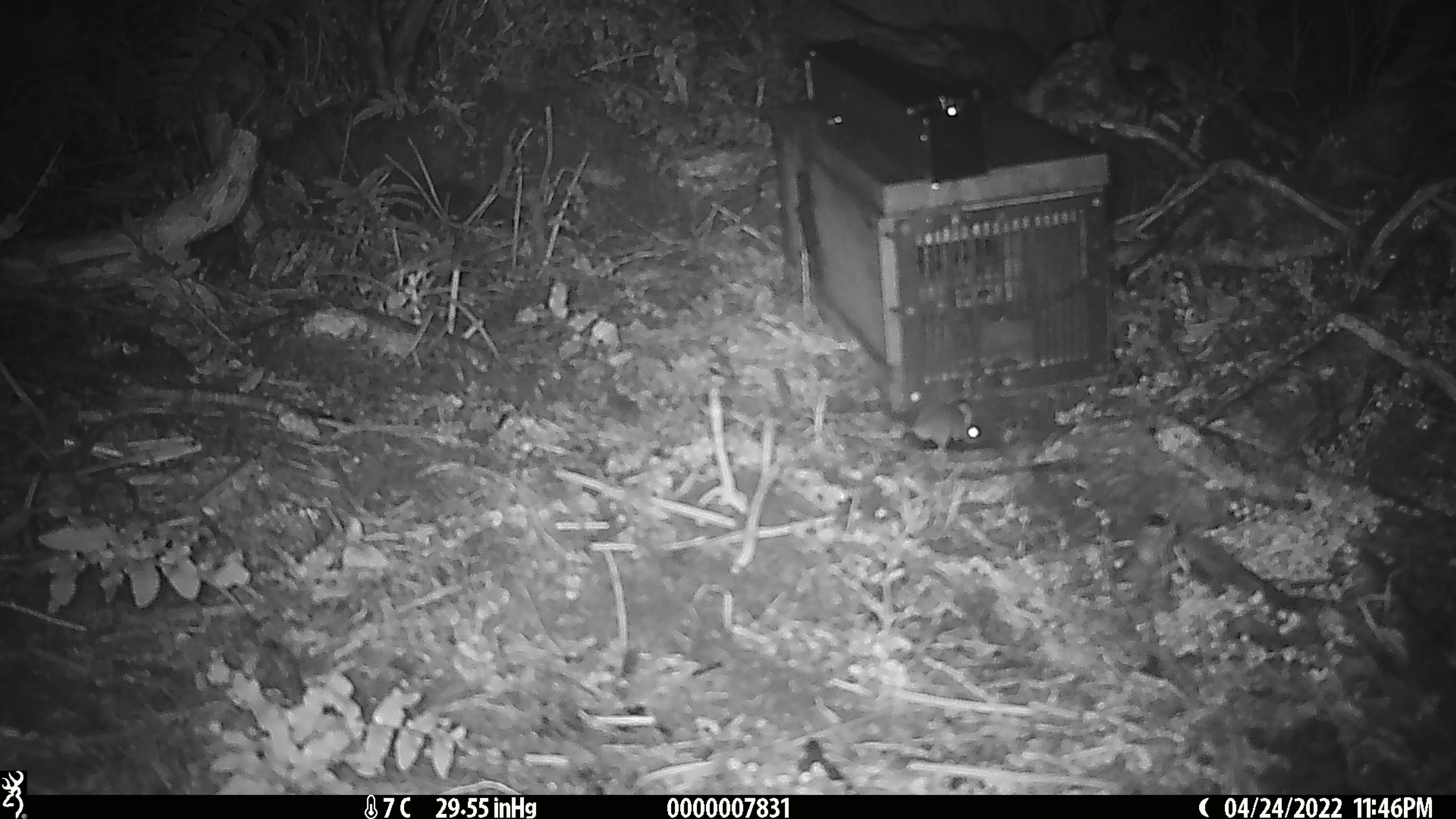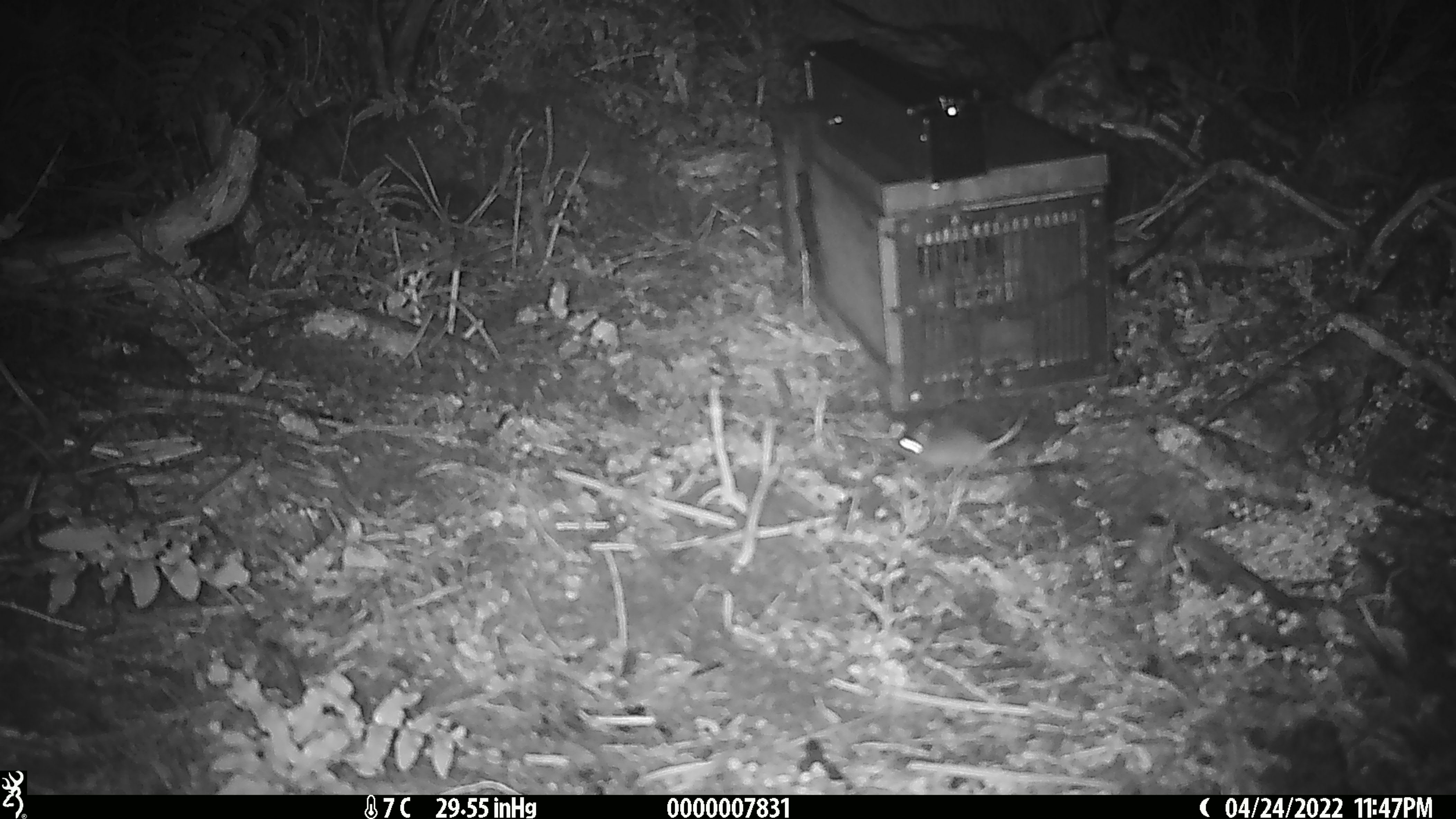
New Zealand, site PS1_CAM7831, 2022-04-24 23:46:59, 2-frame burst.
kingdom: Animalia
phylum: Chordata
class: Mammalia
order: Rodentia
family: Muridae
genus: Mus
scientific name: Mus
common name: mouse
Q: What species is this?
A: Mouse (Mus).